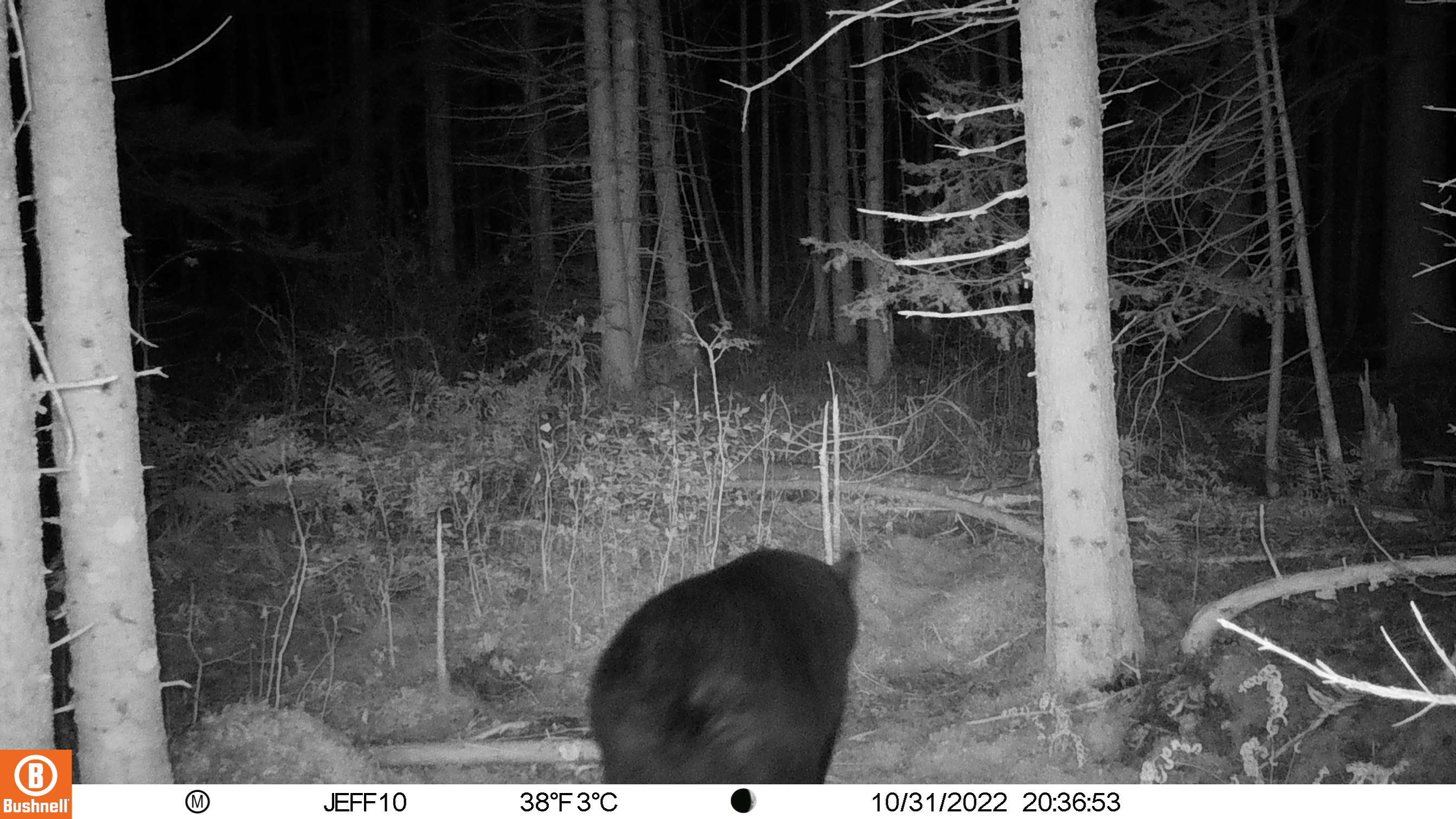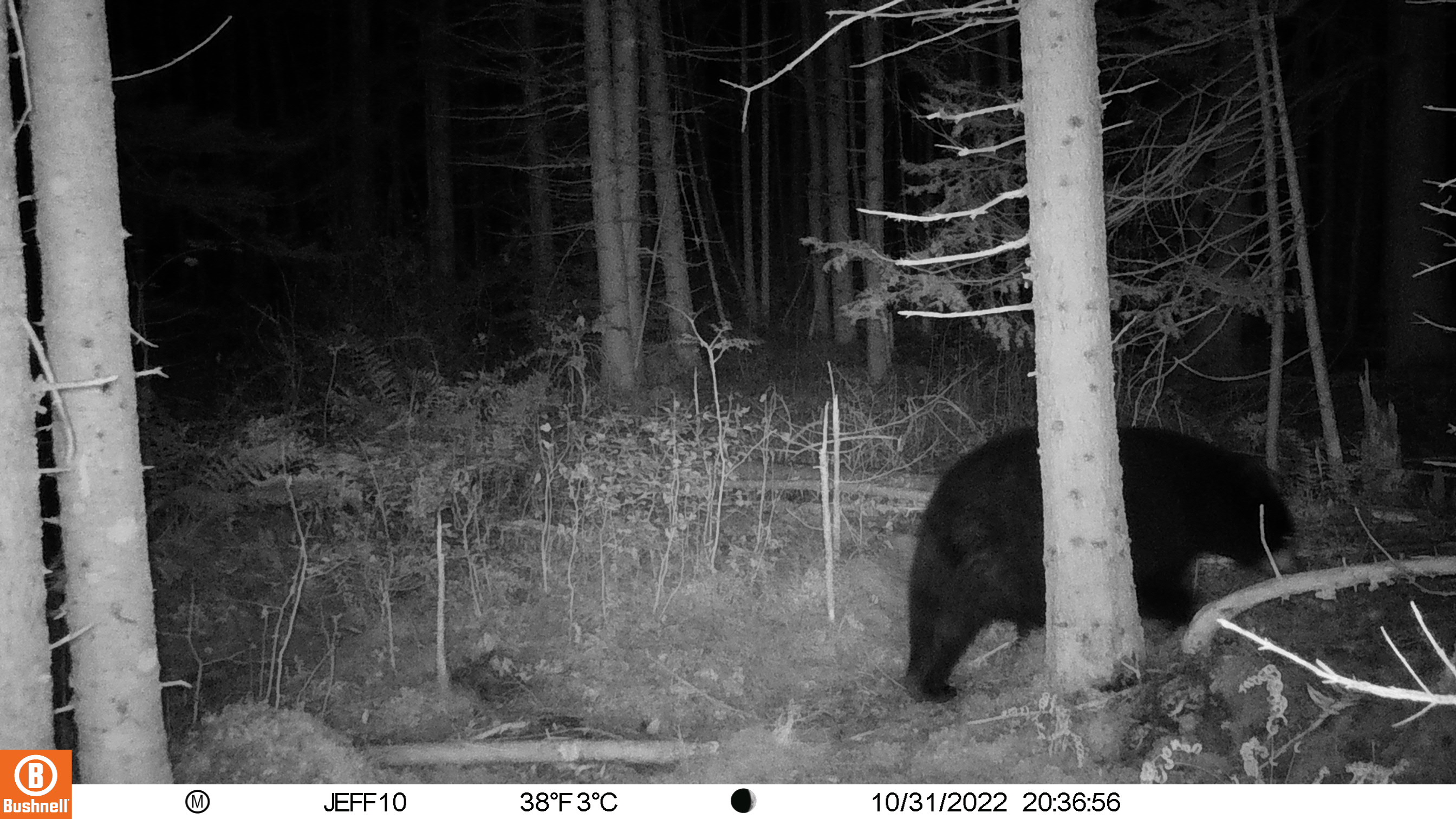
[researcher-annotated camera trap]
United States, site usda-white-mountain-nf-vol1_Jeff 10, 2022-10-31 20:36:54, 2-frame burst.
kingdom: Animalia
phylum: Chordata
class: Mammalia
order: Carnivora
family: Ursidae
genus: Ursus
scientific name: Ursus americanus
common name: black bear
Black bear (Ursus americanus).